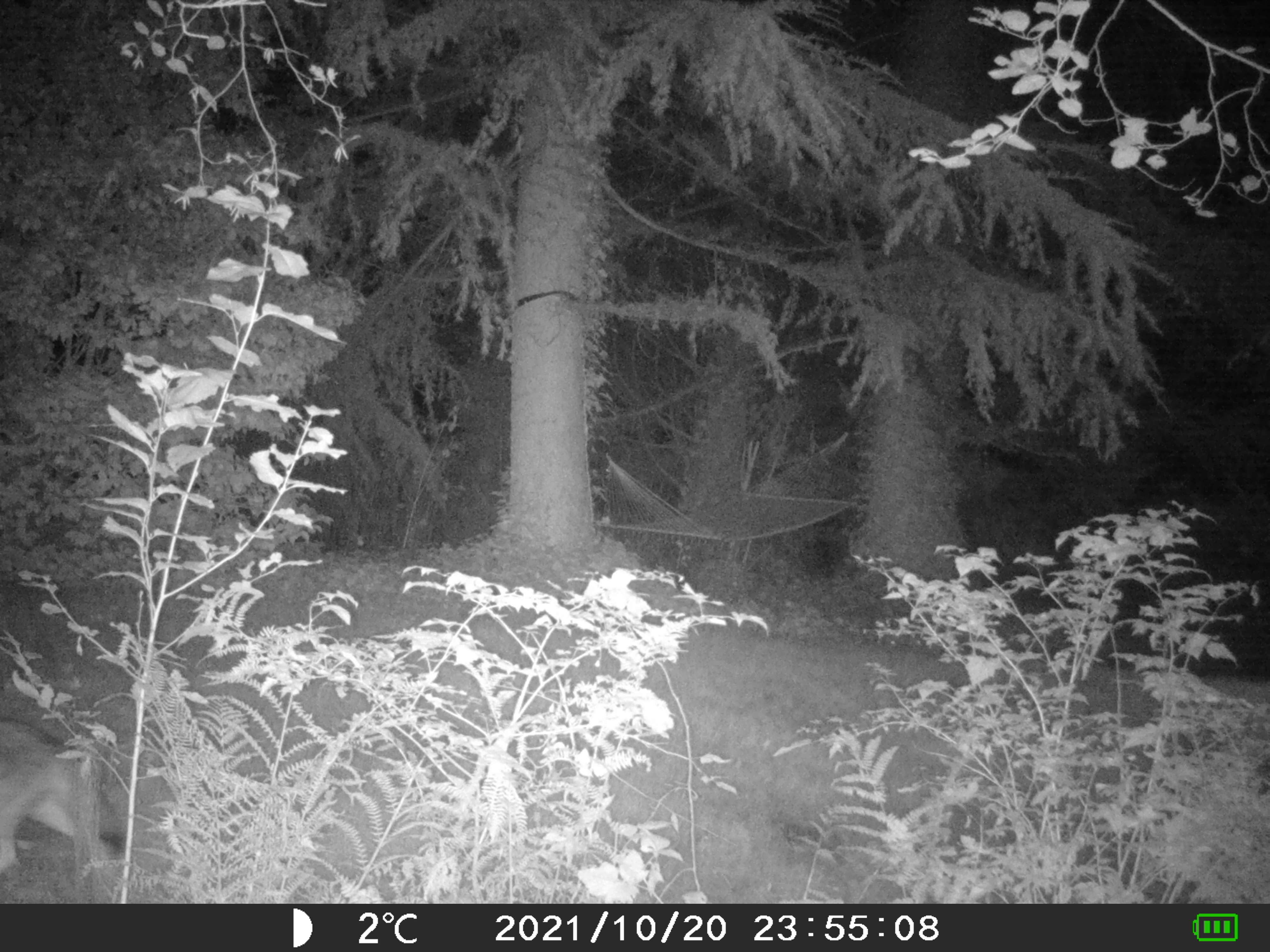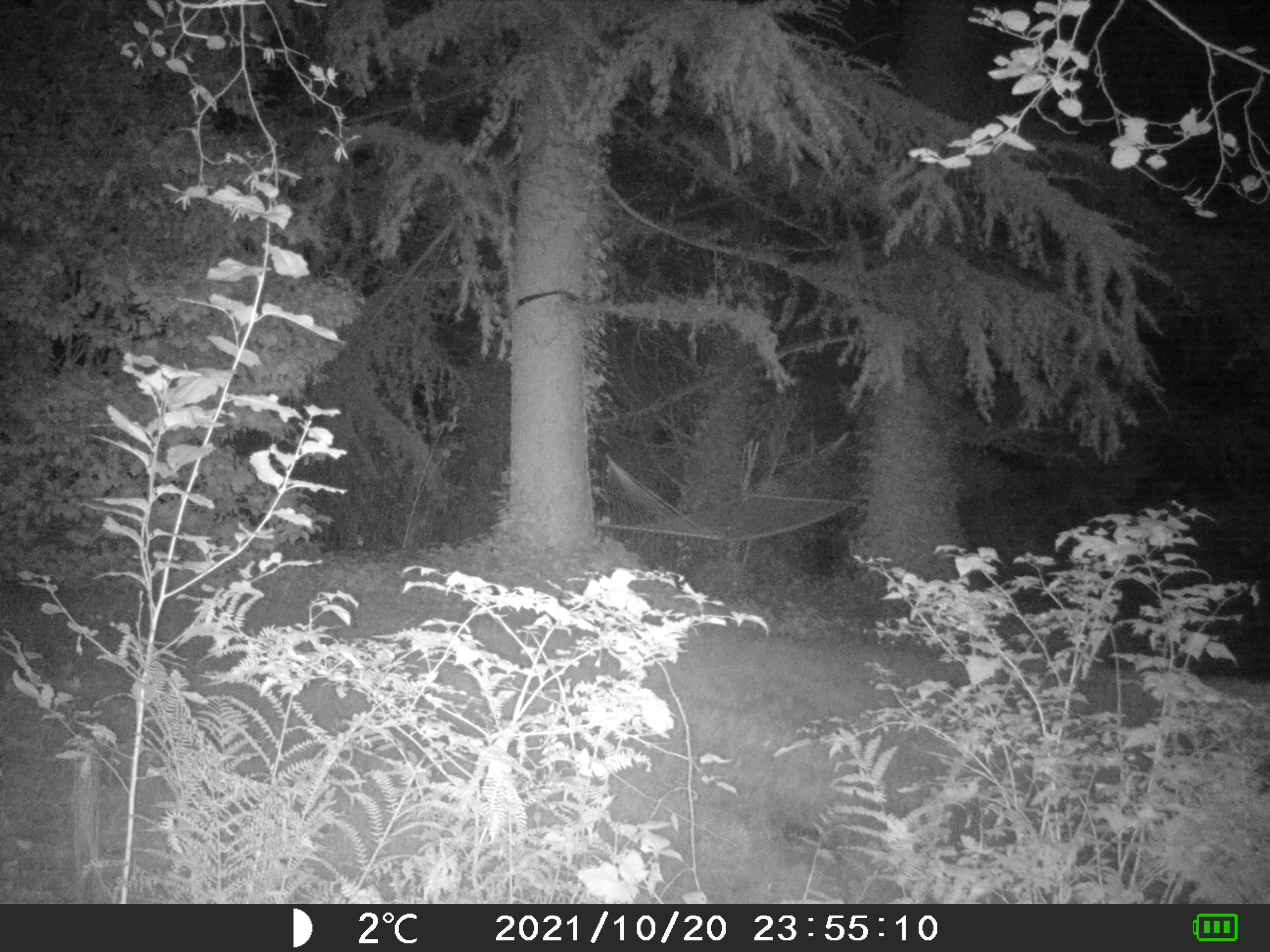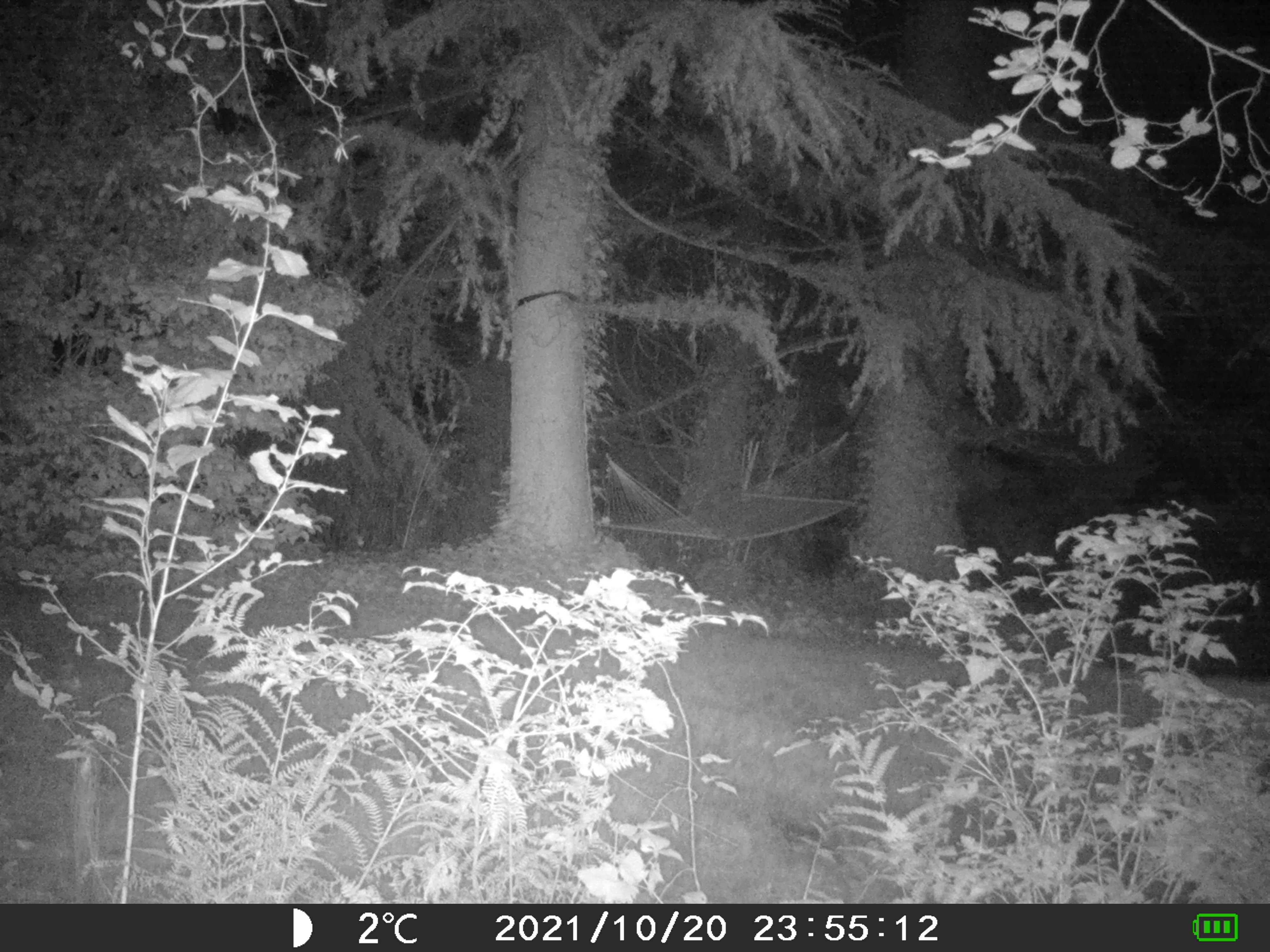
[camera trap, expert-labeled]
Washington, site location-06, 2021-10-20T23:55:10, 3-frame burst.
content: unidentified animal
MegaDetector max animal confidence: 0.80